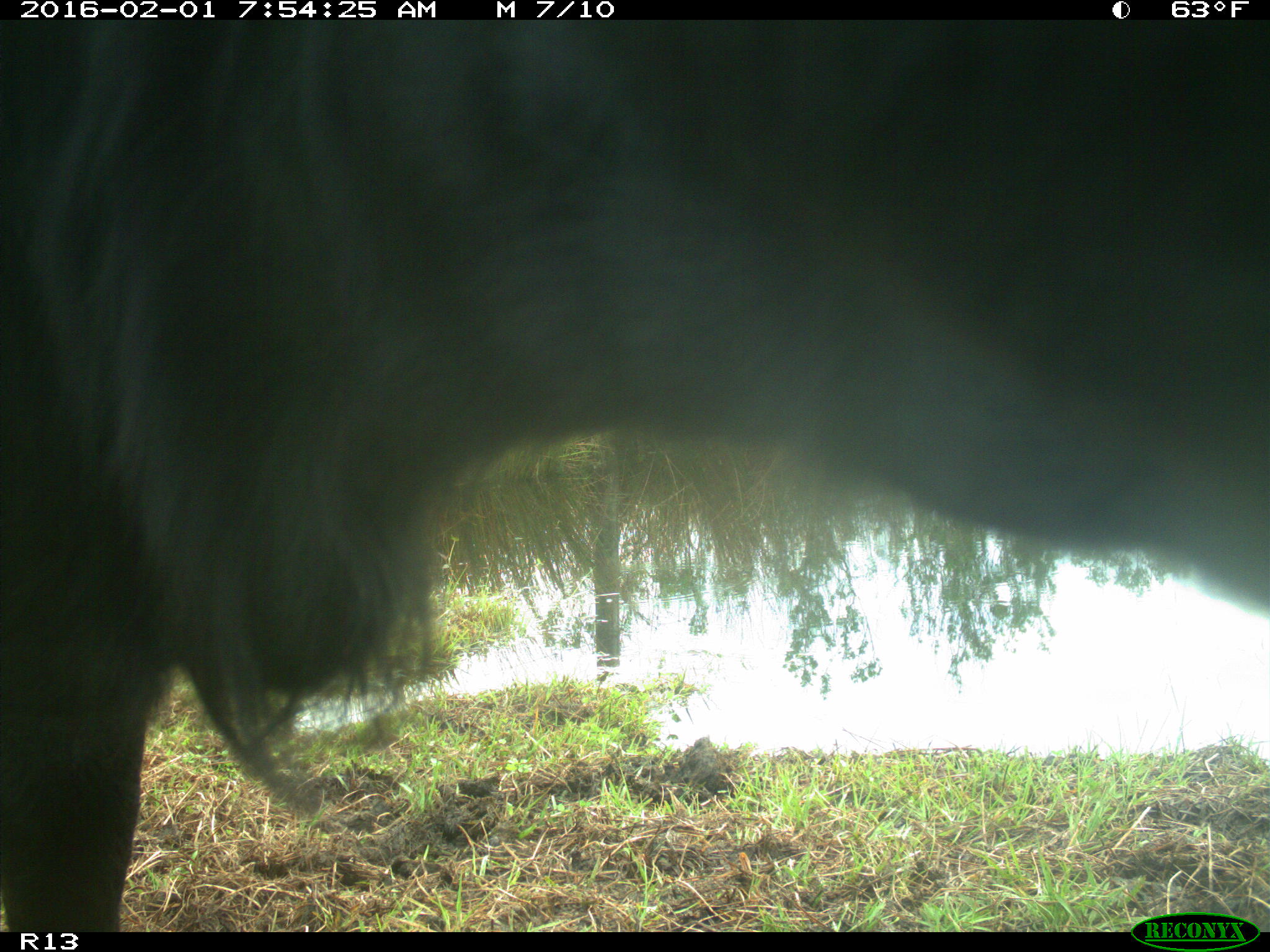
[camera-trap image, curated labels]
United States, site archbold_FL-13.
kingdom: Animalia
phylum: Chordata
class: Mammalia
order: Artiodactyla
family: Bovidae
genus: Bos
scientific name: Bos taurus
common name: domestic cow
Bos taurus (domestic cow).